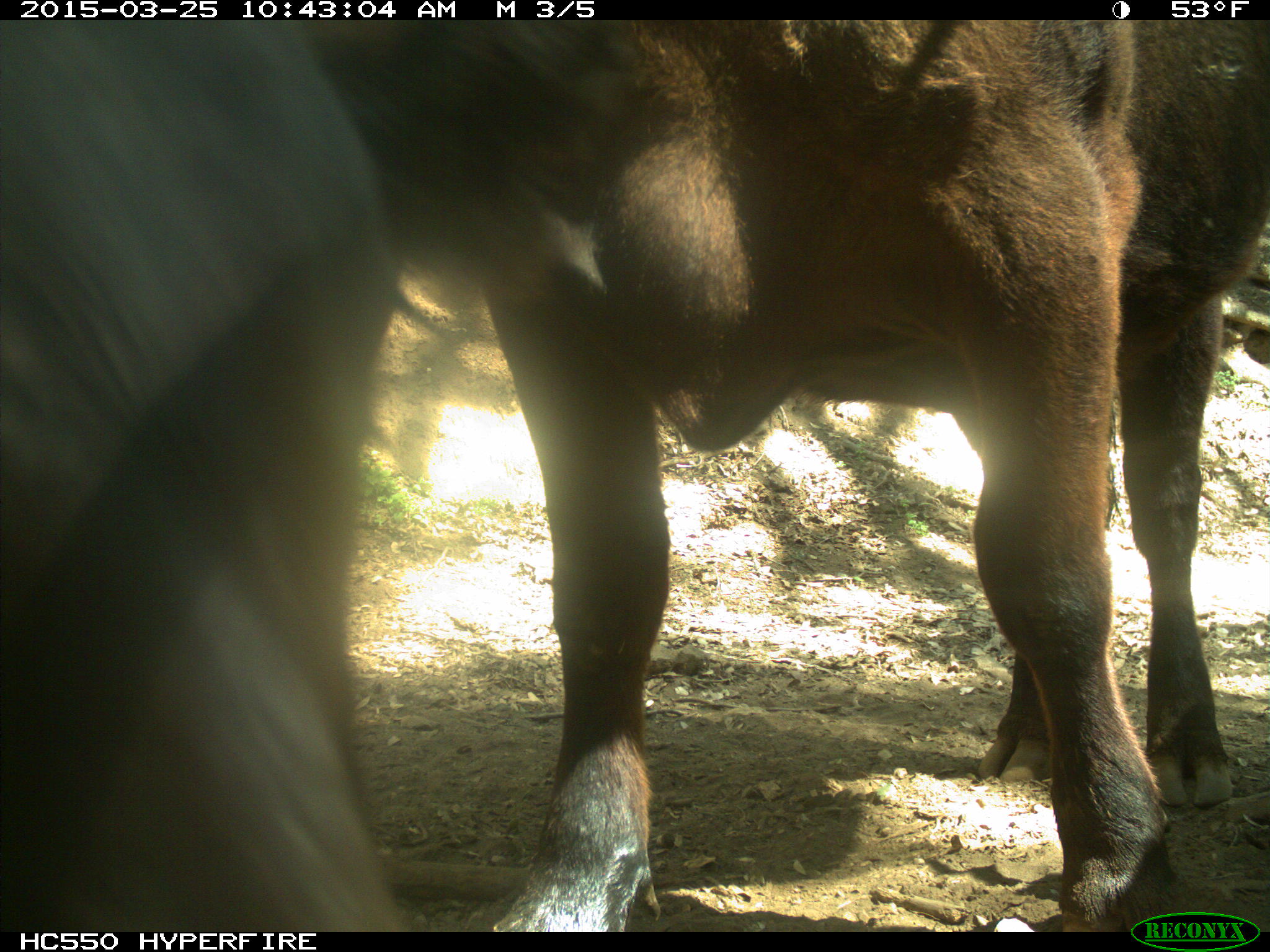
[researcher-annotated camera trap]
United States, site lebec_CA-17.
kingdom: Animalia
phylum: Chordata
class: Mammalia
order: Artiodactyla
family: Bovidae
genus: Bos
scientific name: Bos taurus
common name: domestic cow